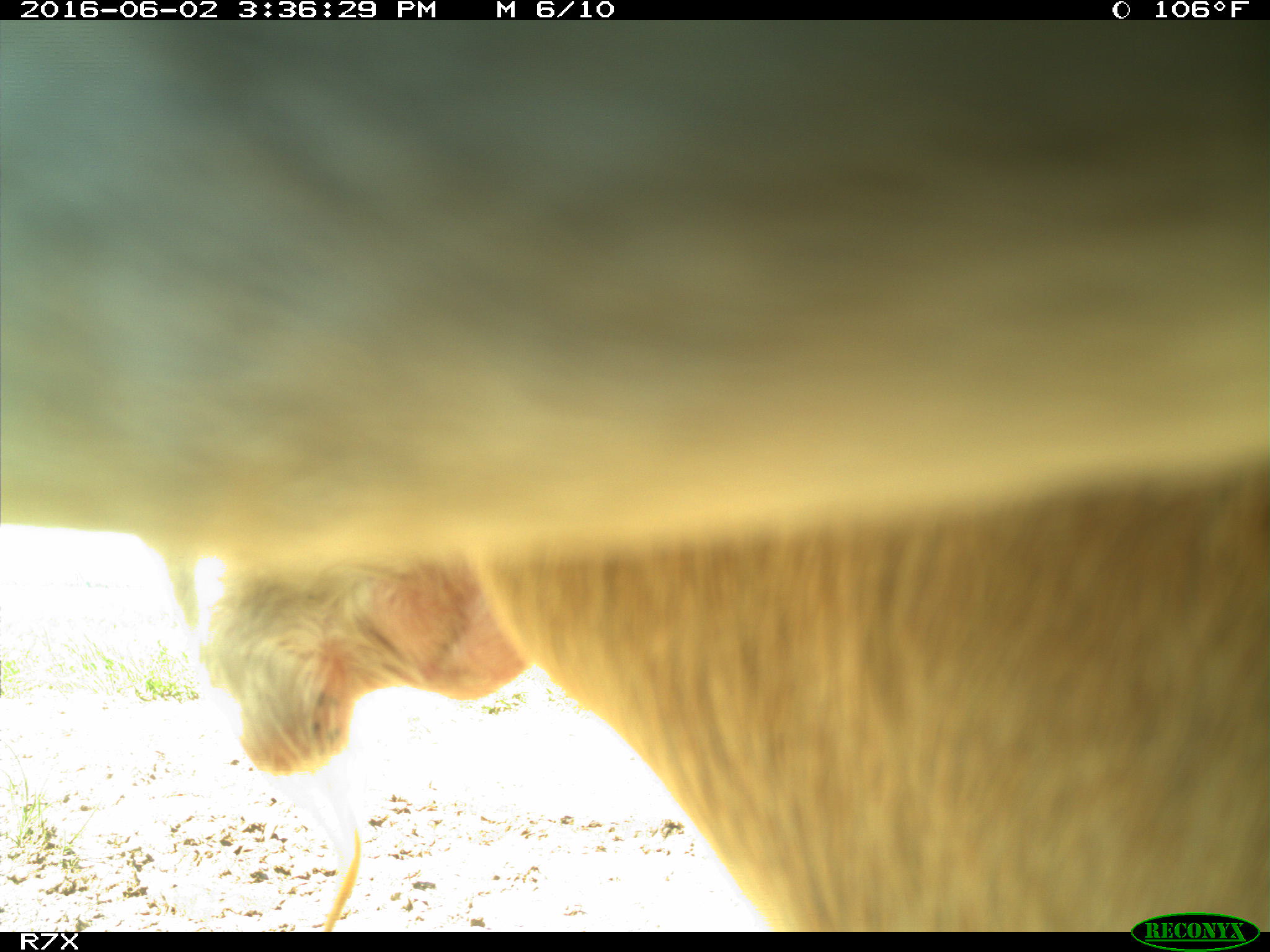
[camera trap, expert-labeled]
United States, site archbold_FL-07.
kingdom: Animalia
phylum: Chordata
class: Mammalia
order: Artiodactyla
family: Bovidae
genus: Bos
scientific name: Bos taurus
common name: domestic cow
Bos taurus (domestic cow).